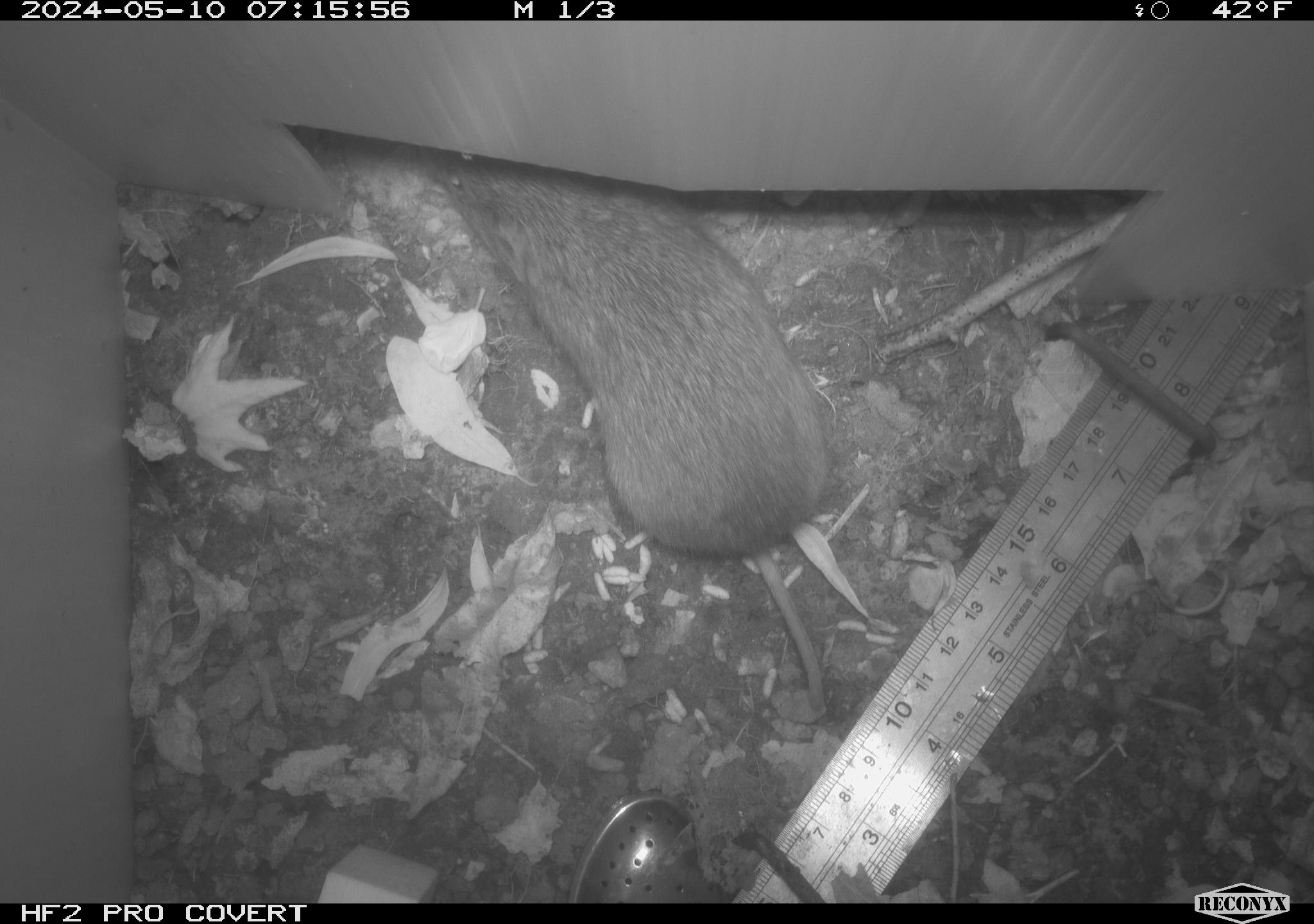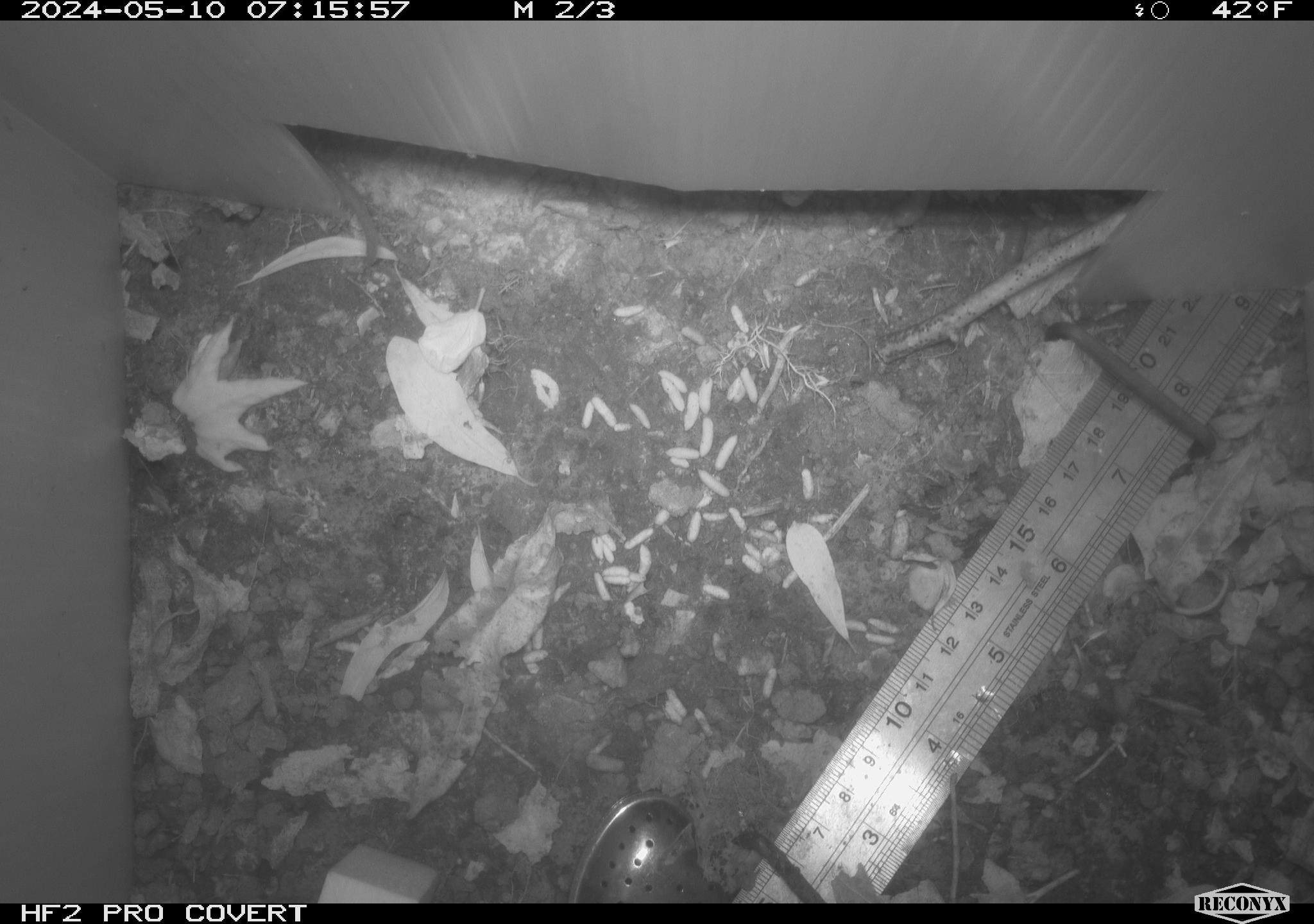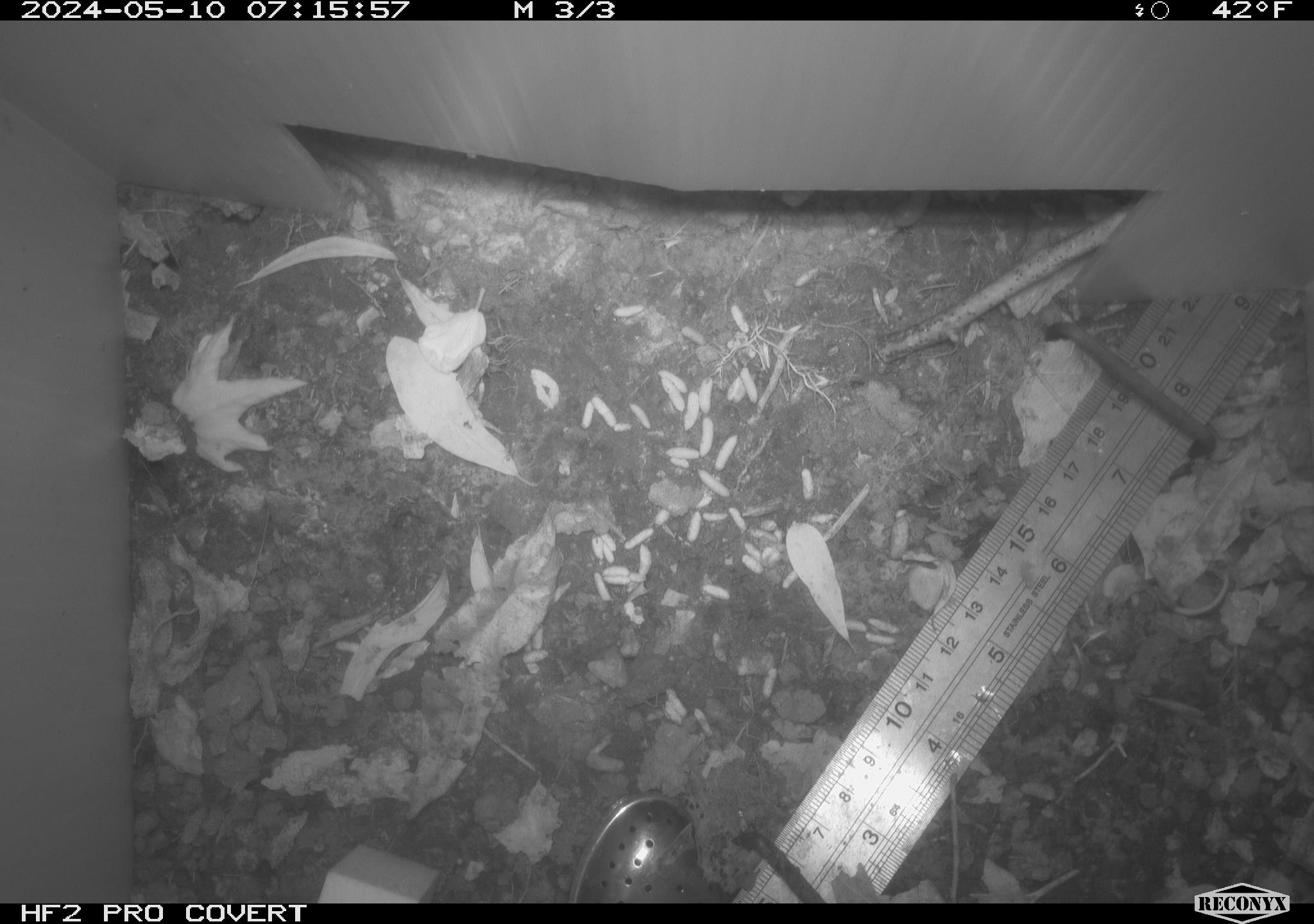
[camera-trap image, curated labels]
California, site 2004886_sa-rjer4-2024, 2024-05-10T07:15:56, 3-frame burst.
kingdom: Animalia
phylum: Chordata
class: Mammalia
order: Rodentia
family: Cricetidae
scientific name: Arvicolinae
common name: voles, lemmings, and muskrats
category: arvicolinae subfamily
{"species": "arvicolinae subfamily (voles, lemmings, and muskrats) (Arvicolinae)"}